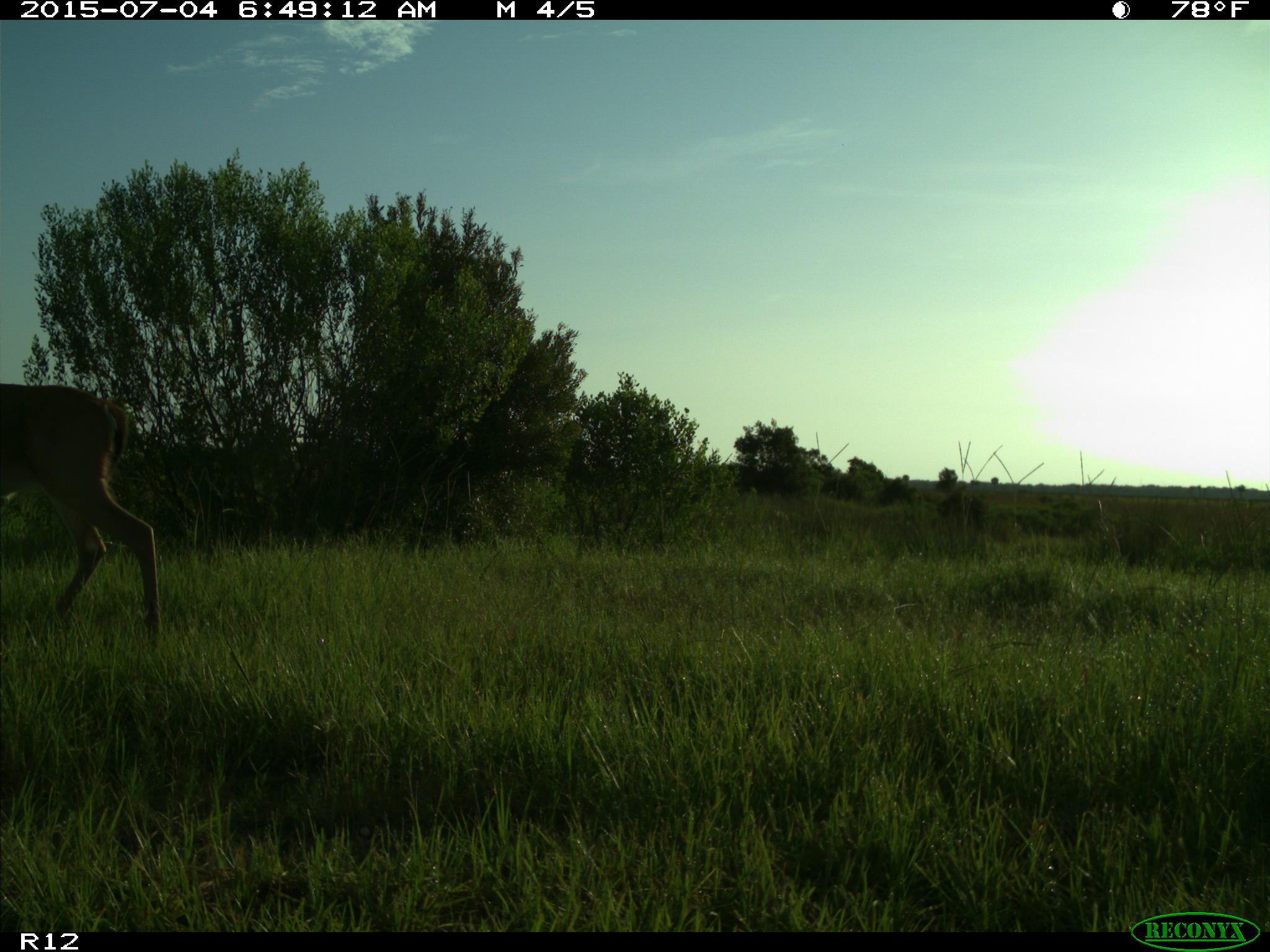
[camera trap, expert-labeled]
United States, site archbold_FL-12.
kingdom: Animalia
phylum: Chordata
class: Mammalia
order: Artiodactyla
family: Cervidae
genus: Odocoileus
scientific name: Odocoileus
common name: deer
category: unidentified deer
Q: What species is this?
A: Unidentified deer (deer) (Odocoileus).